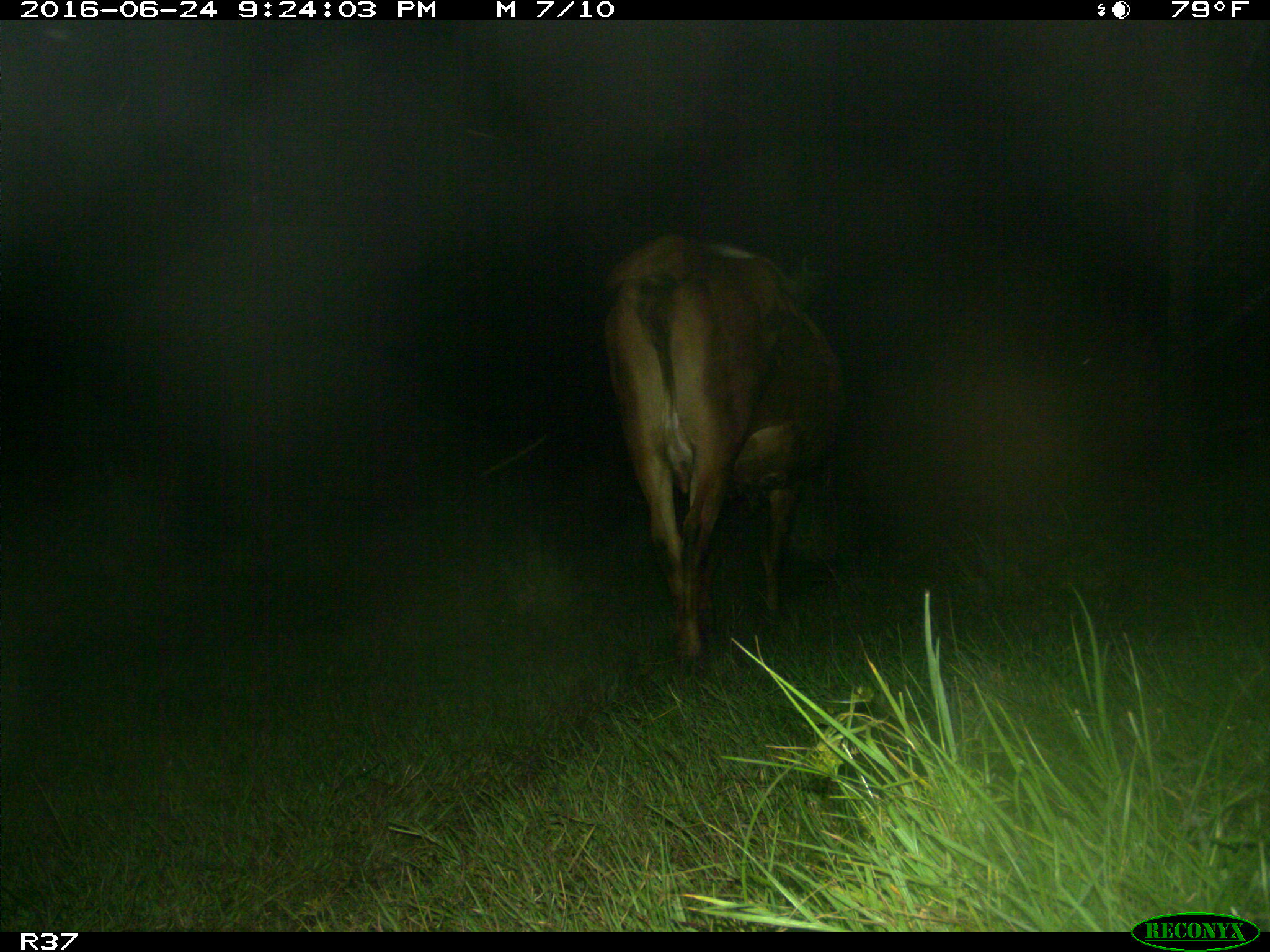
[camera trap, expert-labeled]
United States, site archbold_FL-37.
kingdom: Animalia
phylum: Chordata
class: Mammalia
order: Artiodactyla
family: Bovidae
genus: Bos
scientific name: Bos taurus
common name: domestic cow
Bos taurus (domestic cow).